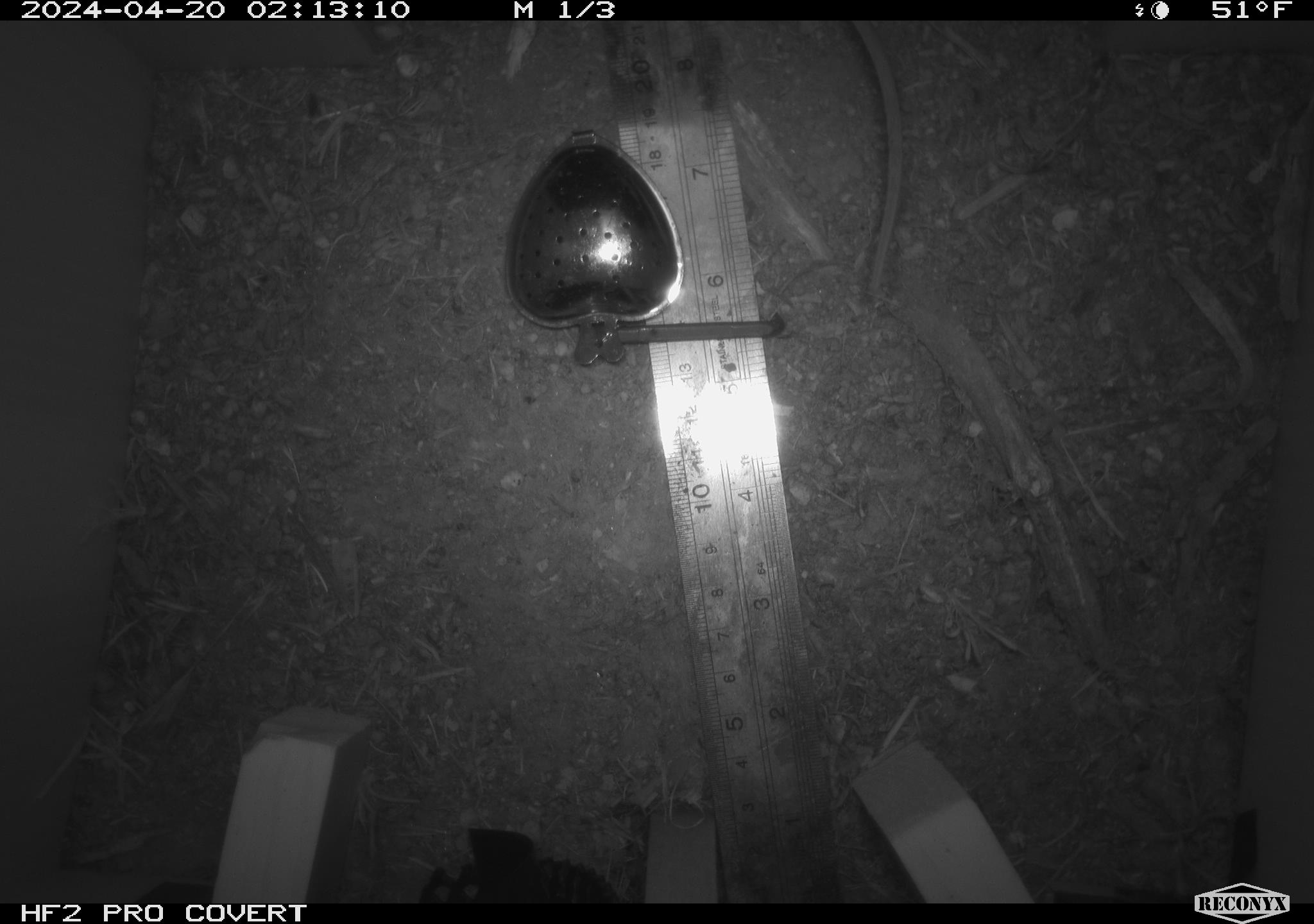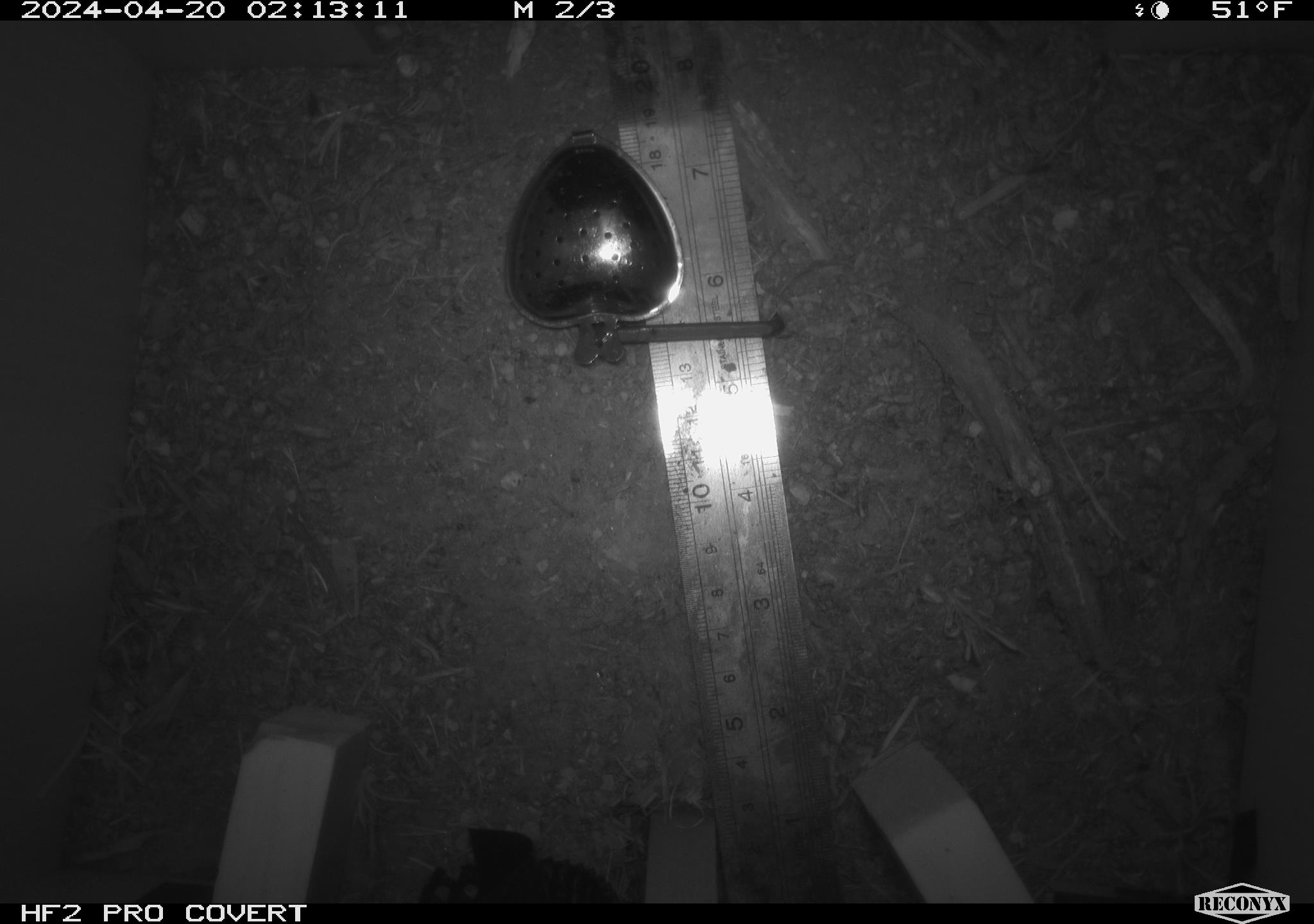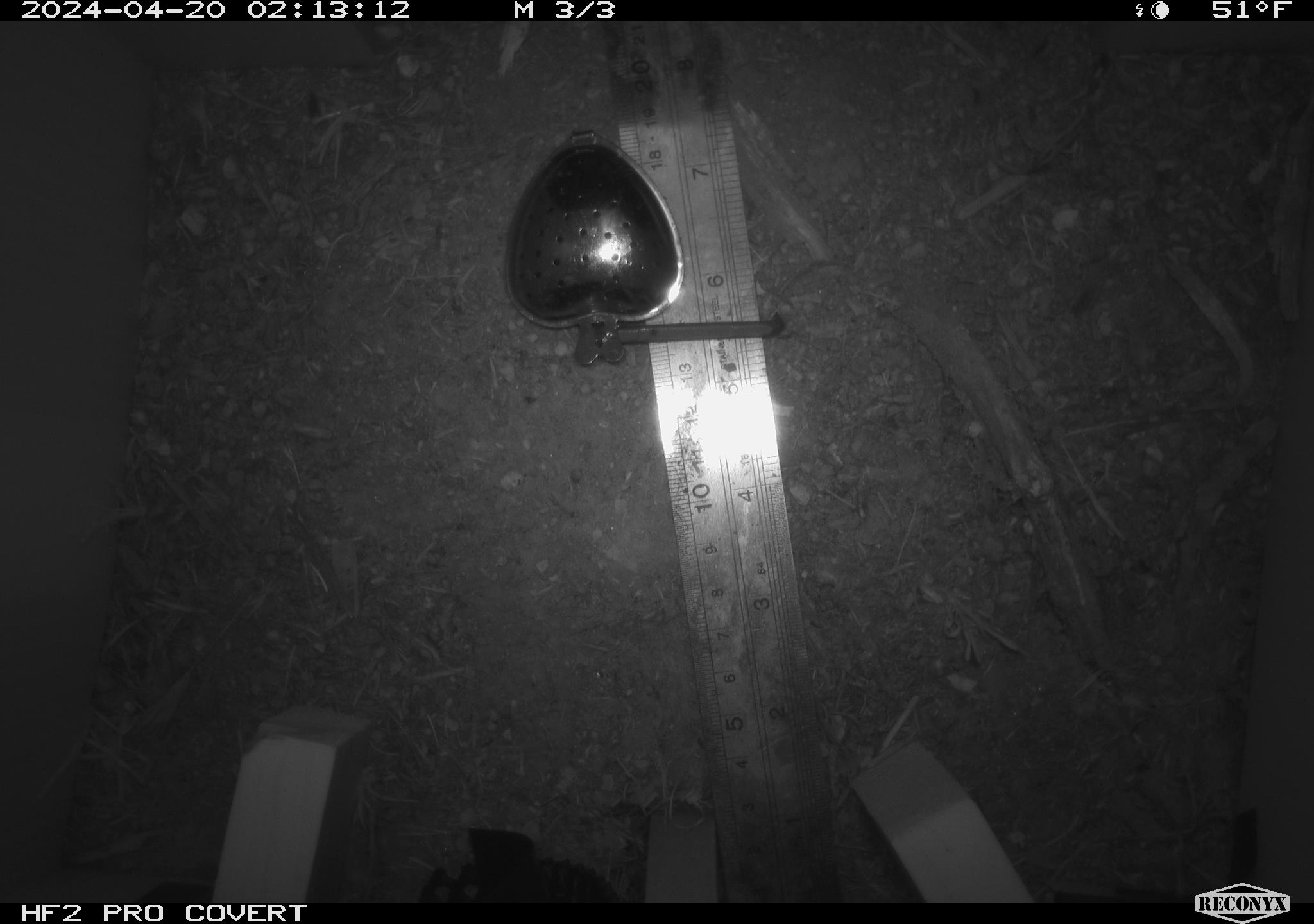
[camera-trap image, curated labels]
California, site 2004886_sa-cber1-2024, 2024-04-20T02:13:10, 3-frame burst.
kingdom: Animalia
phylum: Chordata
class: Mammalia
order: Rodentia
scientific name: Rodentia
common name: mouse species